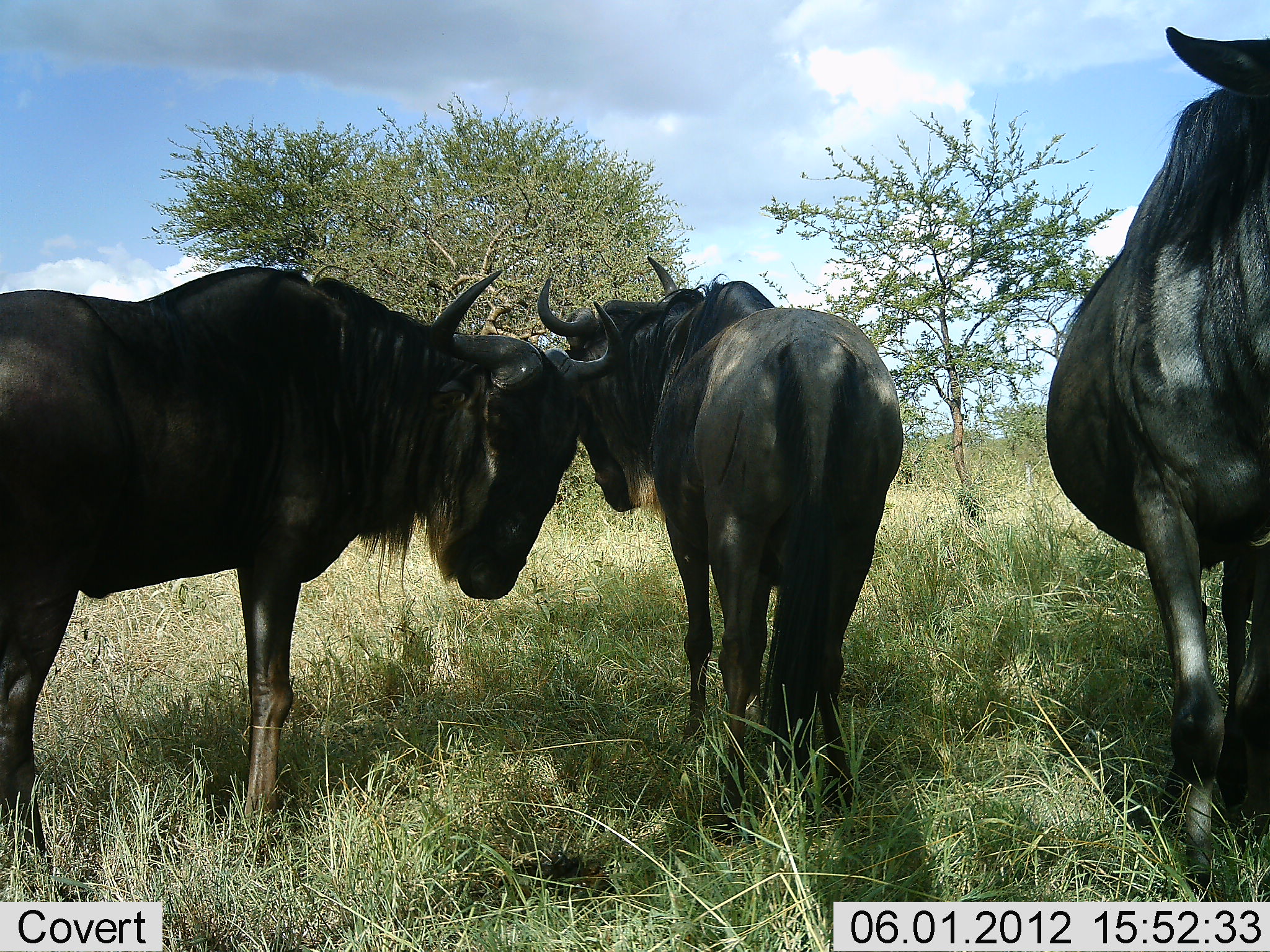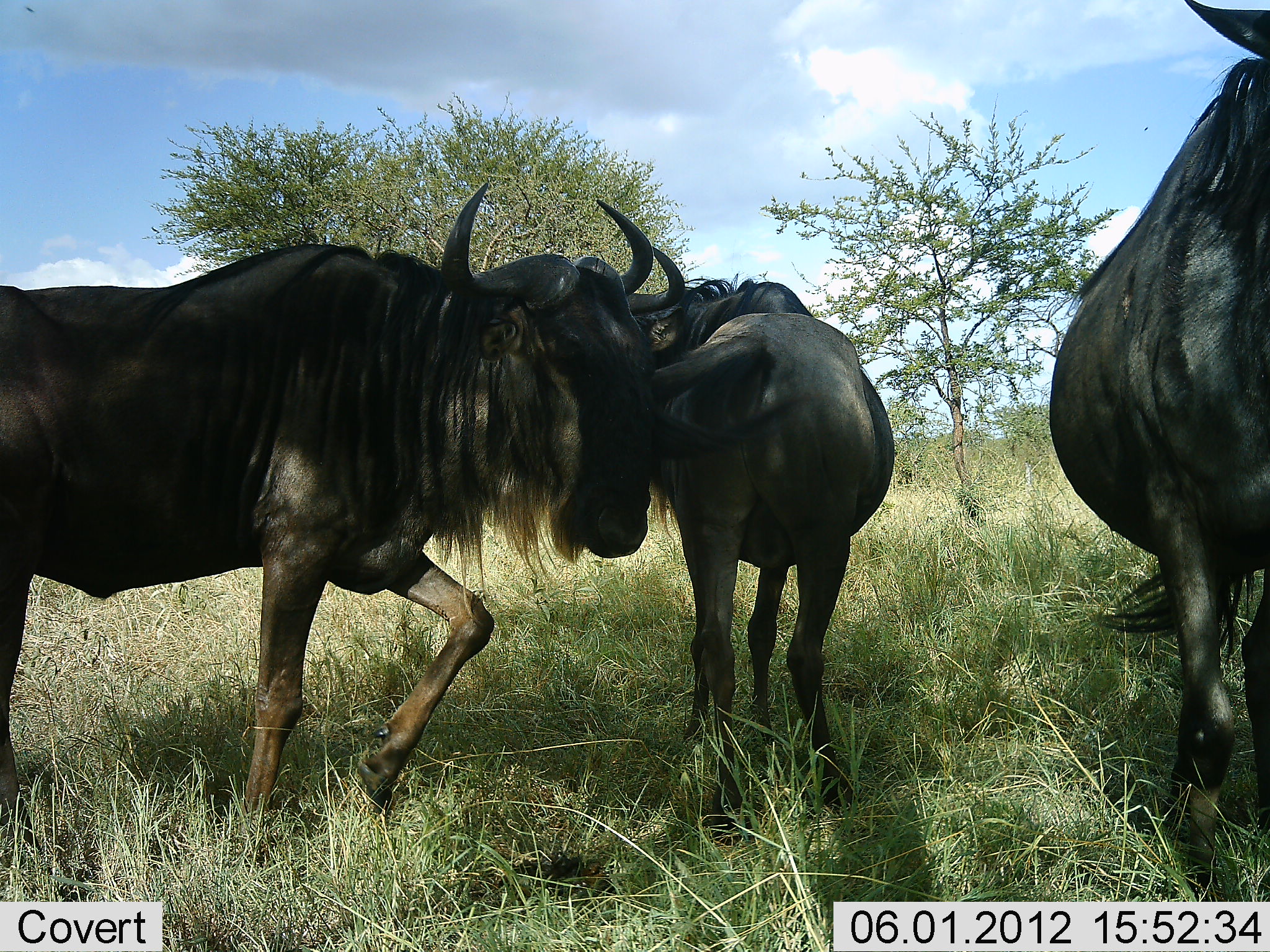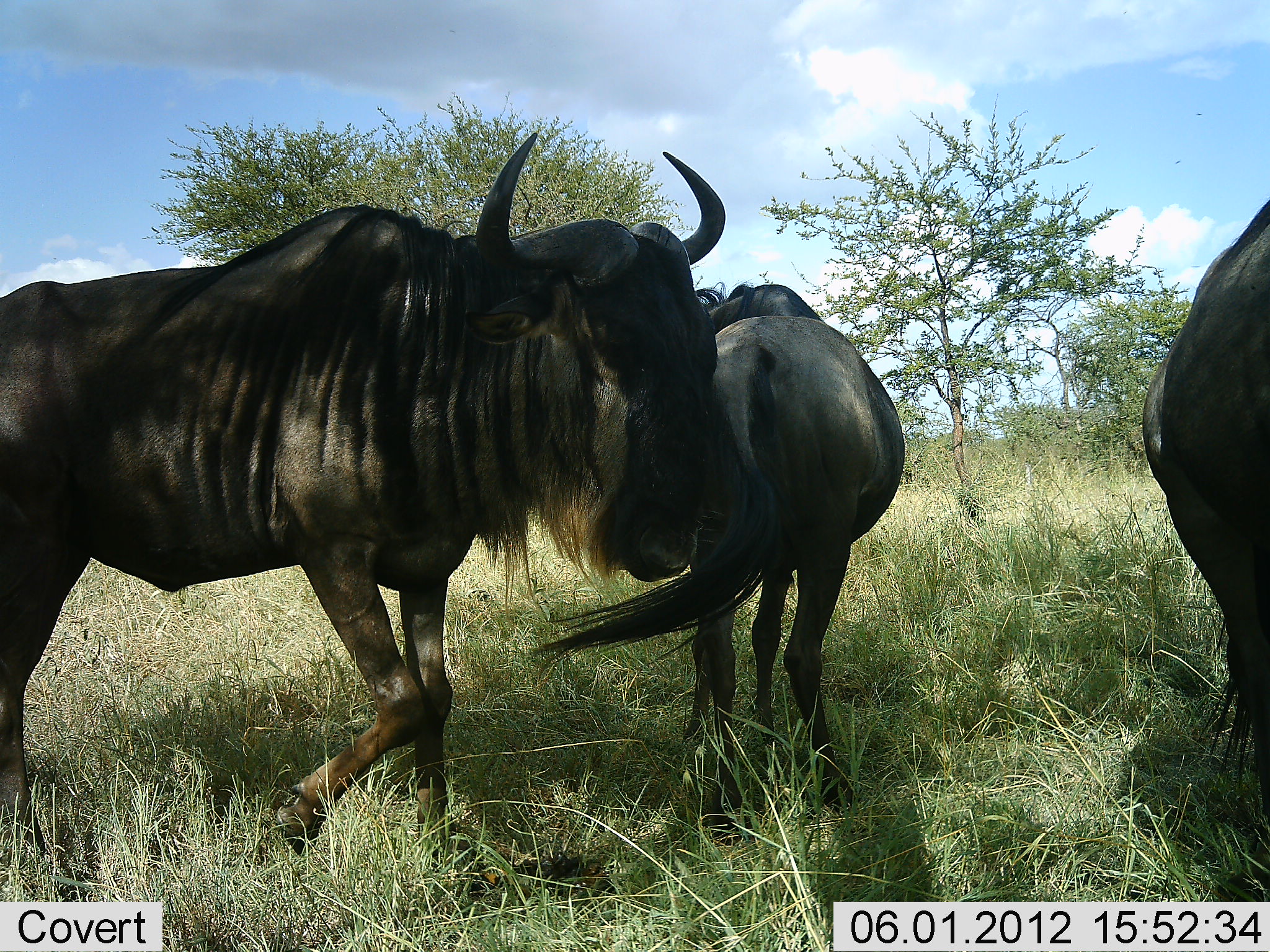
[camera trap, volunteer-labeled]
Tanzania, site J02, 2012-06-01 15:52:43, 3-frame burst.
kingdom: Animalia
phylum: Chordata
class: Mammalia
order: Artiodactyla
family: Bovidae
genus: Connochaetes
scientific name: Connochaetes taurinus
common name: blue wildebeest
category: wildebeest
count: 3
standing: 90%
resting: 0%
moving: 60%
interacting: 0%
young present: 0%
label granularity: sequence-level